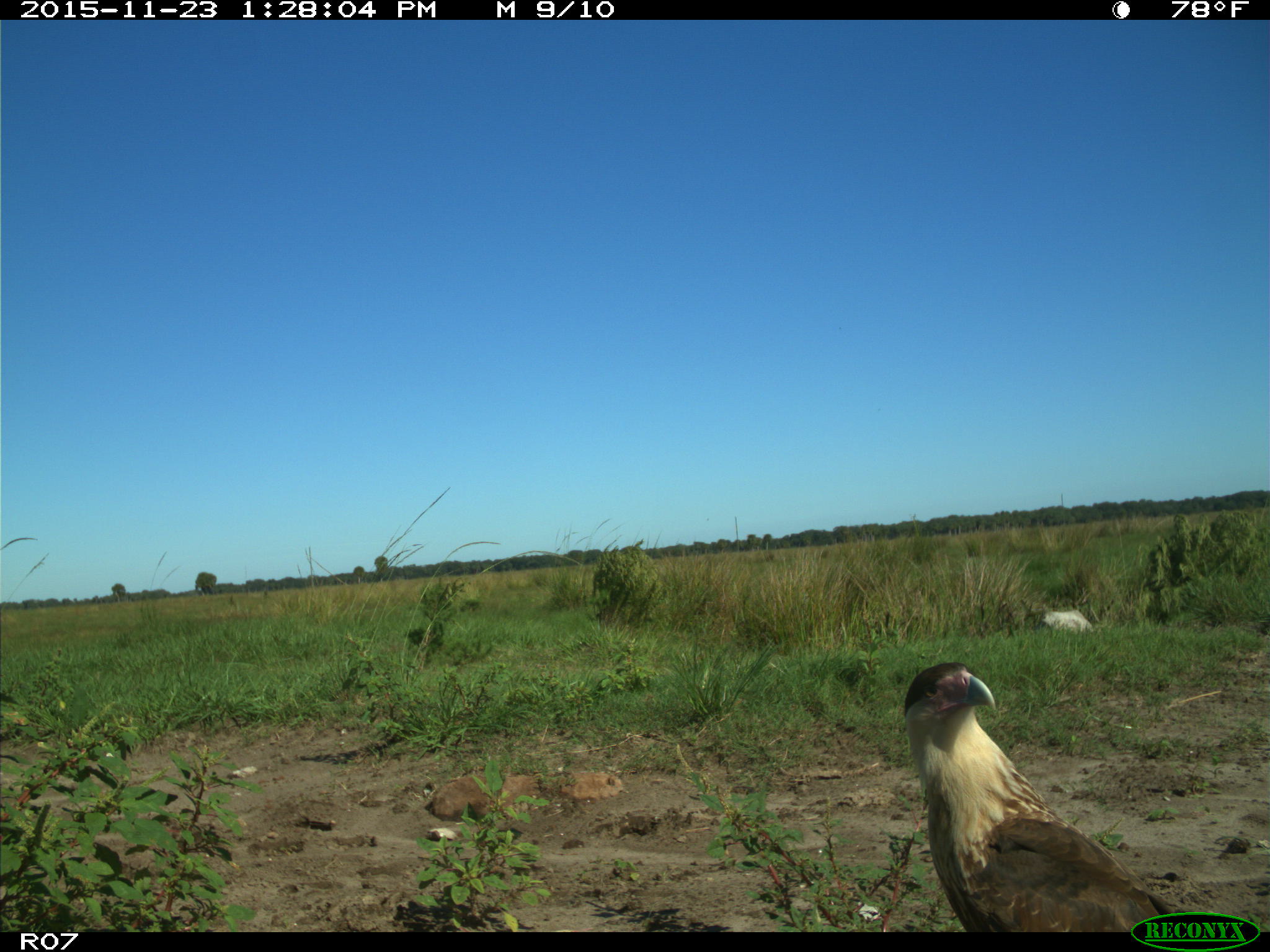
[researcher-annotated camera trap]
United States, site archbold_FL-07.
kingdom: Animalia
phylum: Chordata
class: Aves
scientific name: Aves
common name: birds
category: unidentified bird